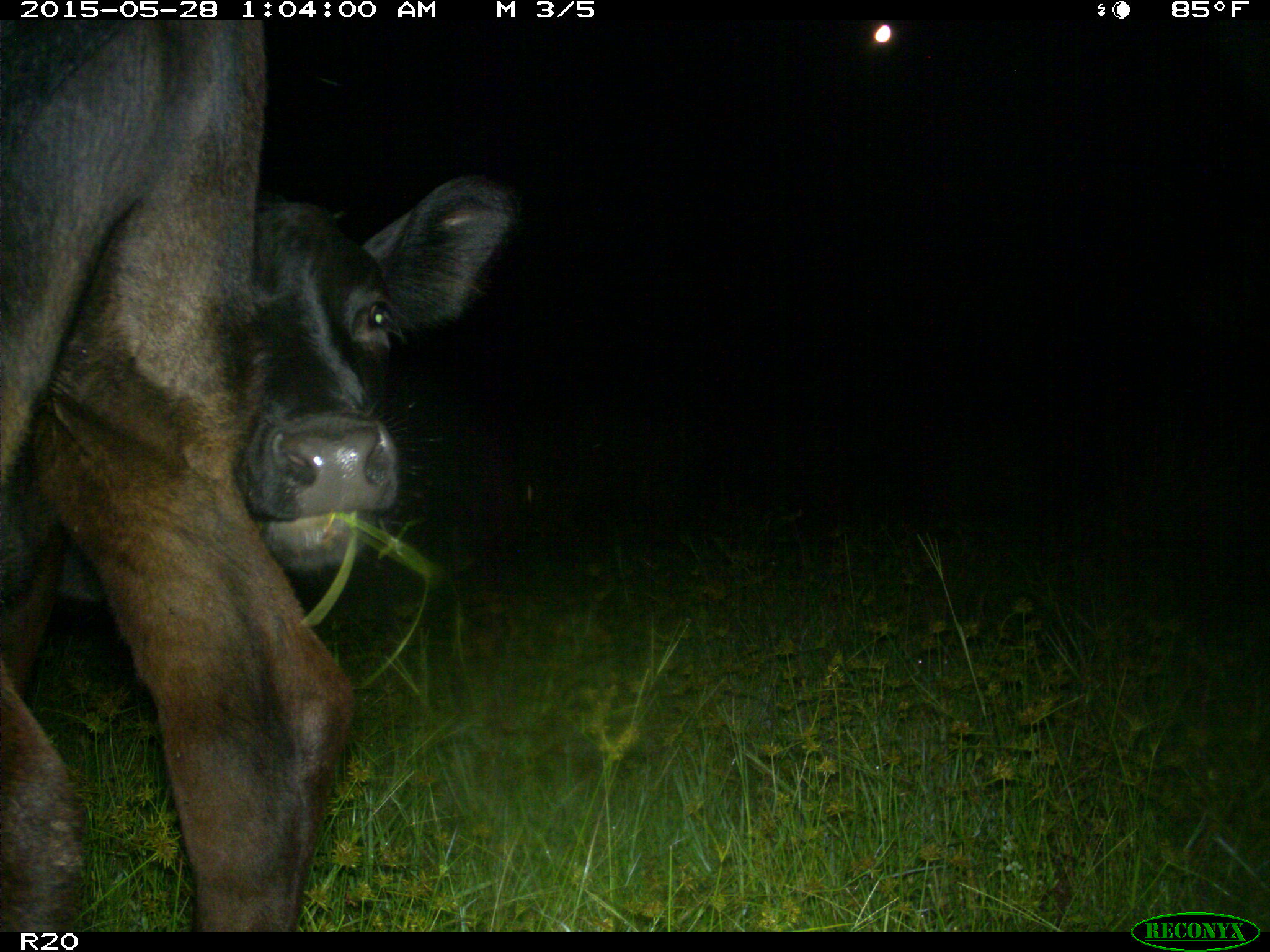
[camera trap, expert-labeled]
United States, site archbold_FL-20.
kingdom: Animalia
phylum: Chordata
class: Mammalia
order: Artiodactyla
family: Bovidae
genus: Bos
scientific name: Bos taurus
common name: domestic cow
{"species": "Bos taurus (domestic cow)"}